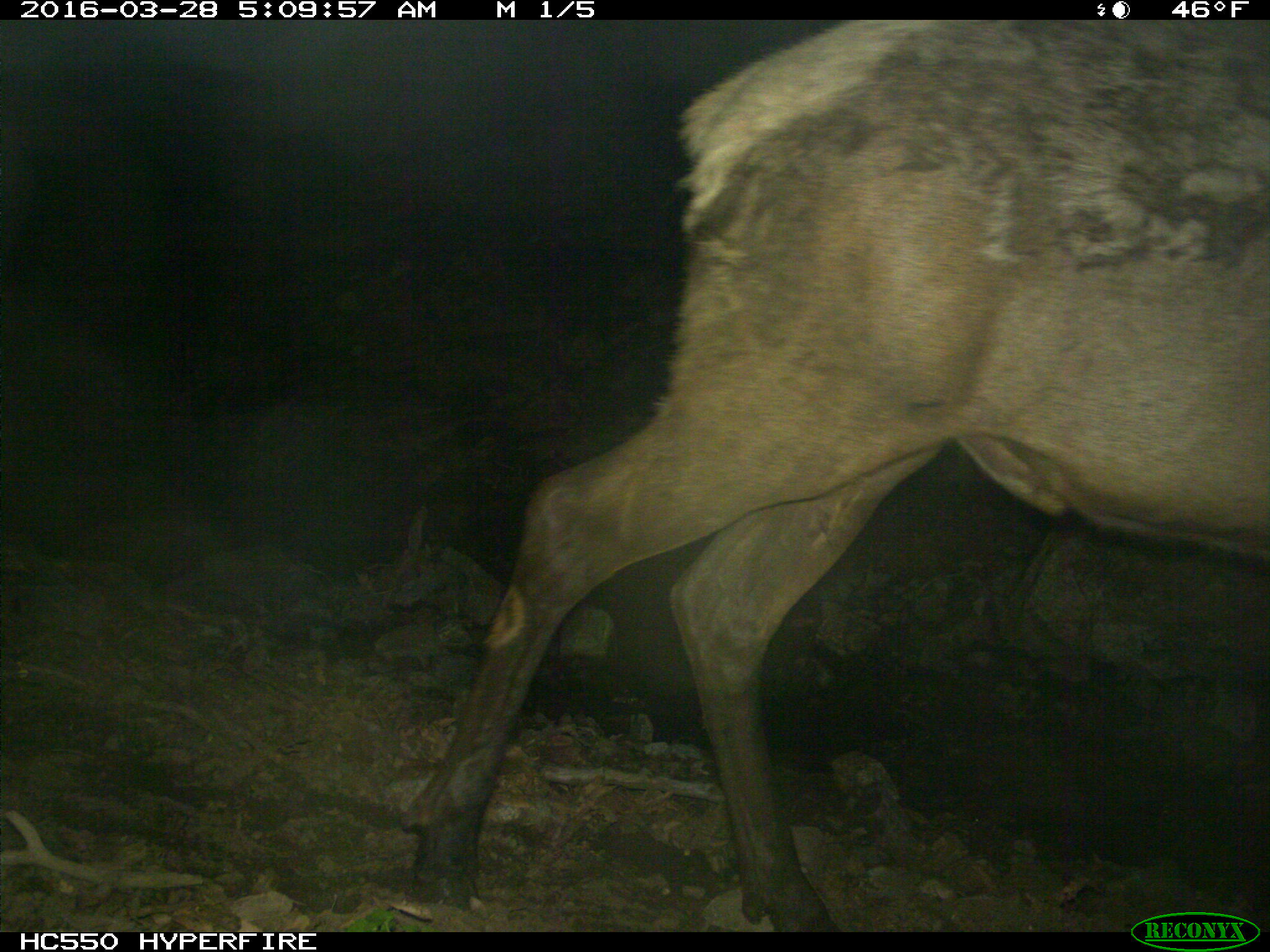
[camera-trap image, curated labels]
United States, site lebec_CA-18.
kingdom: Animalia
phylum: Chordata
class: Mammalia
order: Artiodactyla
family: Cervidae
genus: Cervus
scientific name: Cervus canadensis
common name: elk